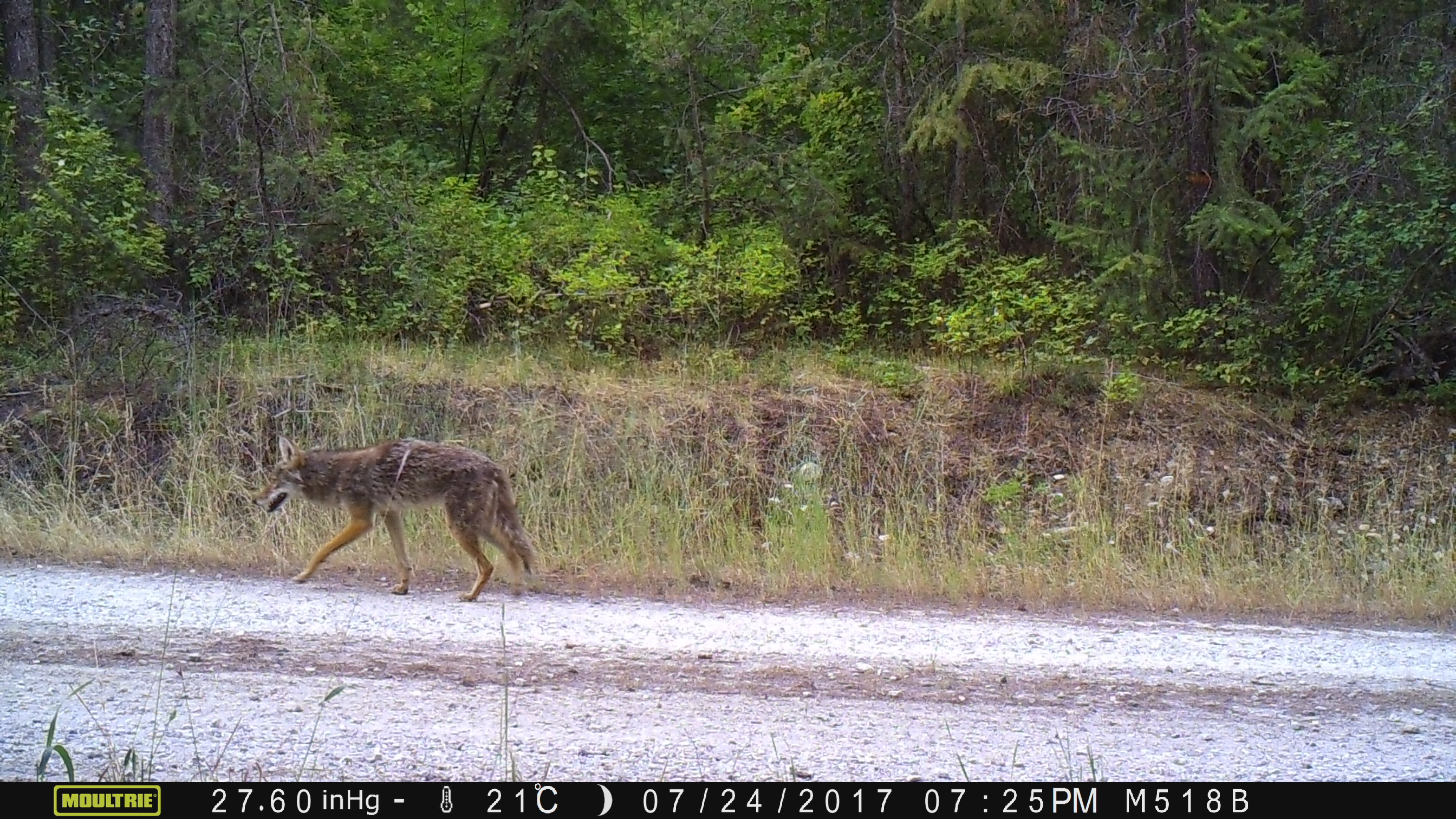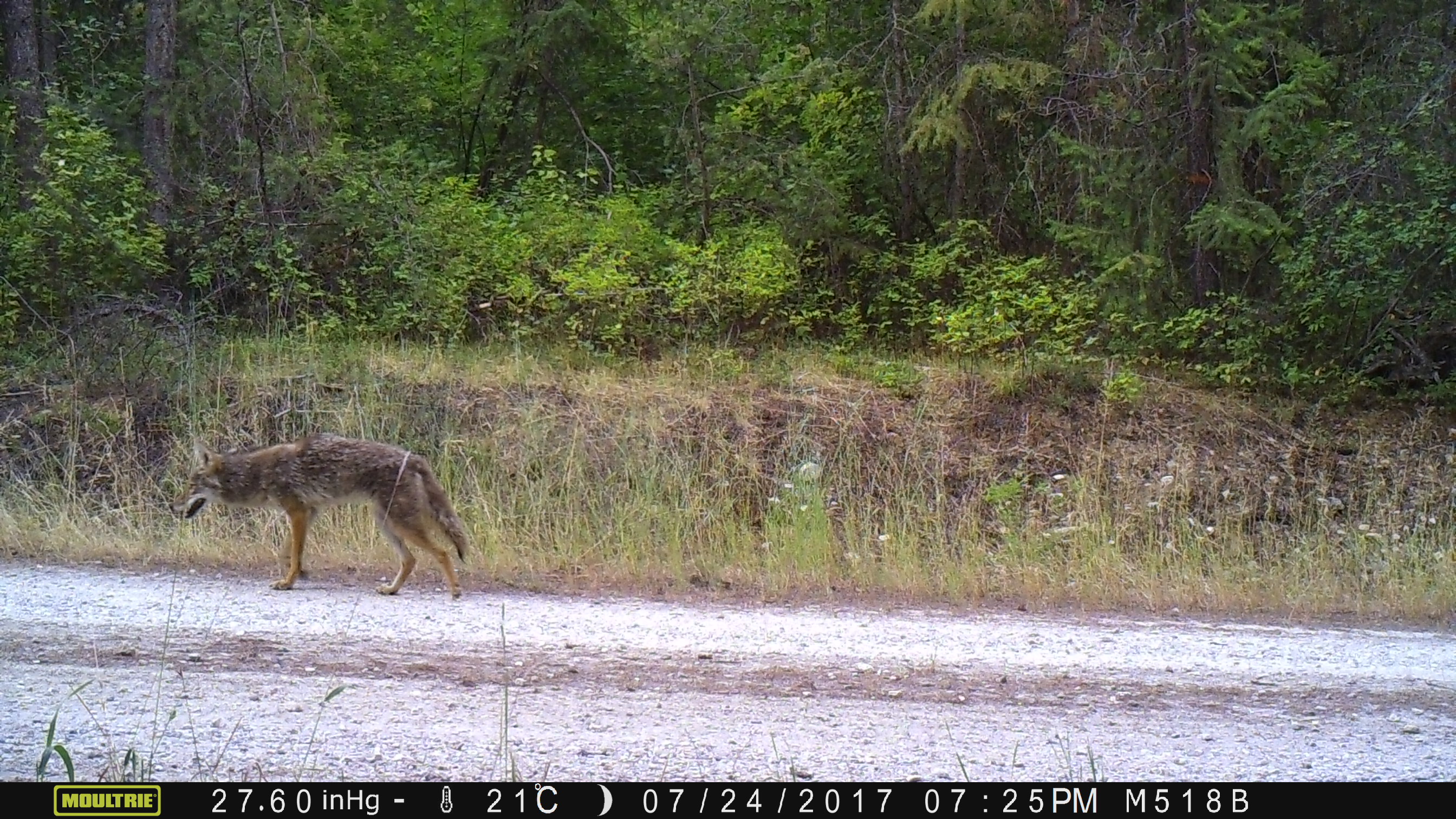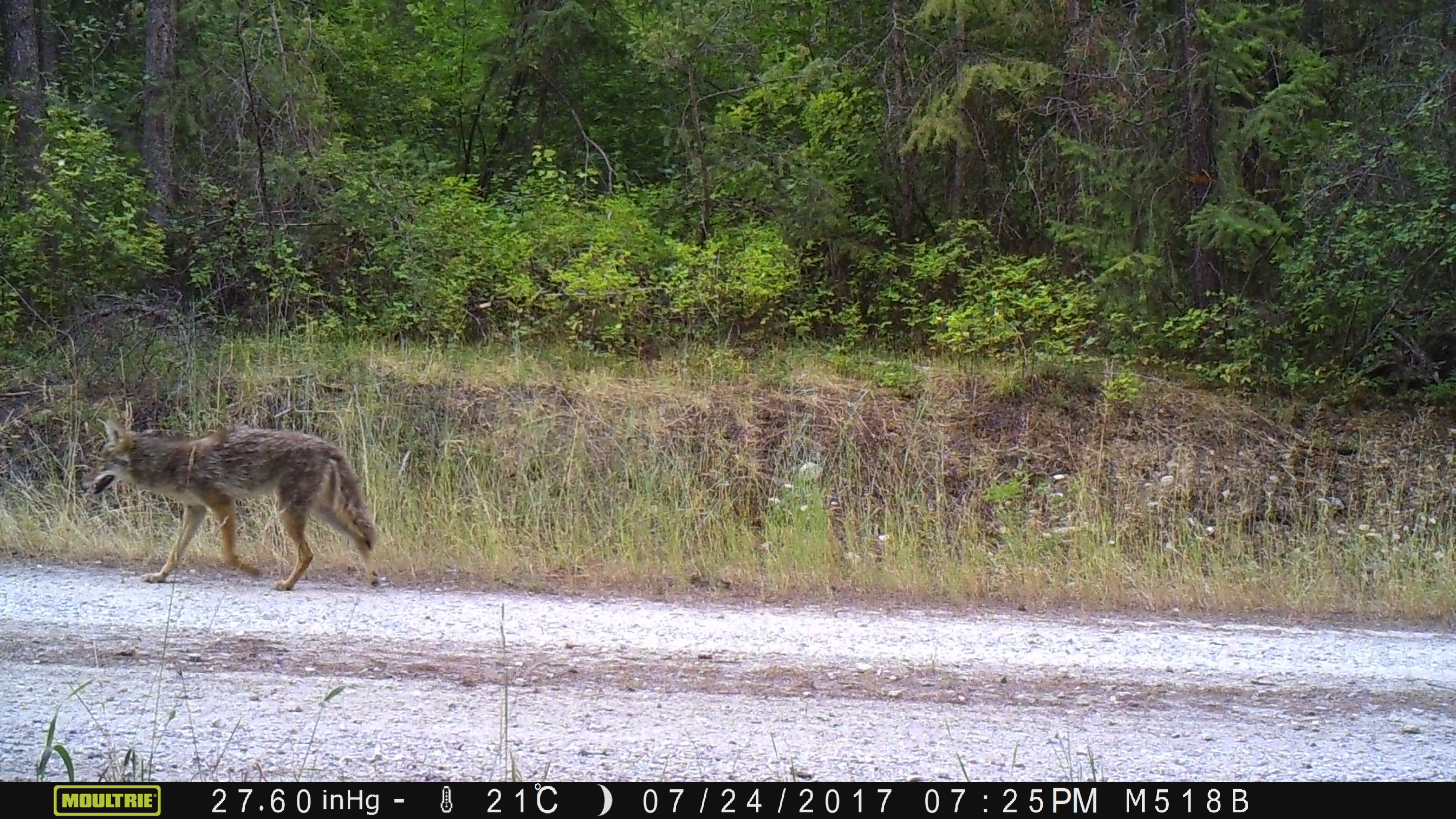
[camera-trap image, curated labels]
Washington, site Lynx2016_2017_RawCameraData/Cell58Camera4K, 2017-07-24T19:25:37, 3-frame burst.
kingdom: Animalia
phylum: Chordata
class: Mammalia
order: Carnivora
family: Canidae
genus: Canis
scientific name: Canis latrans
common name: coyote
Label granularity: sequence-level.